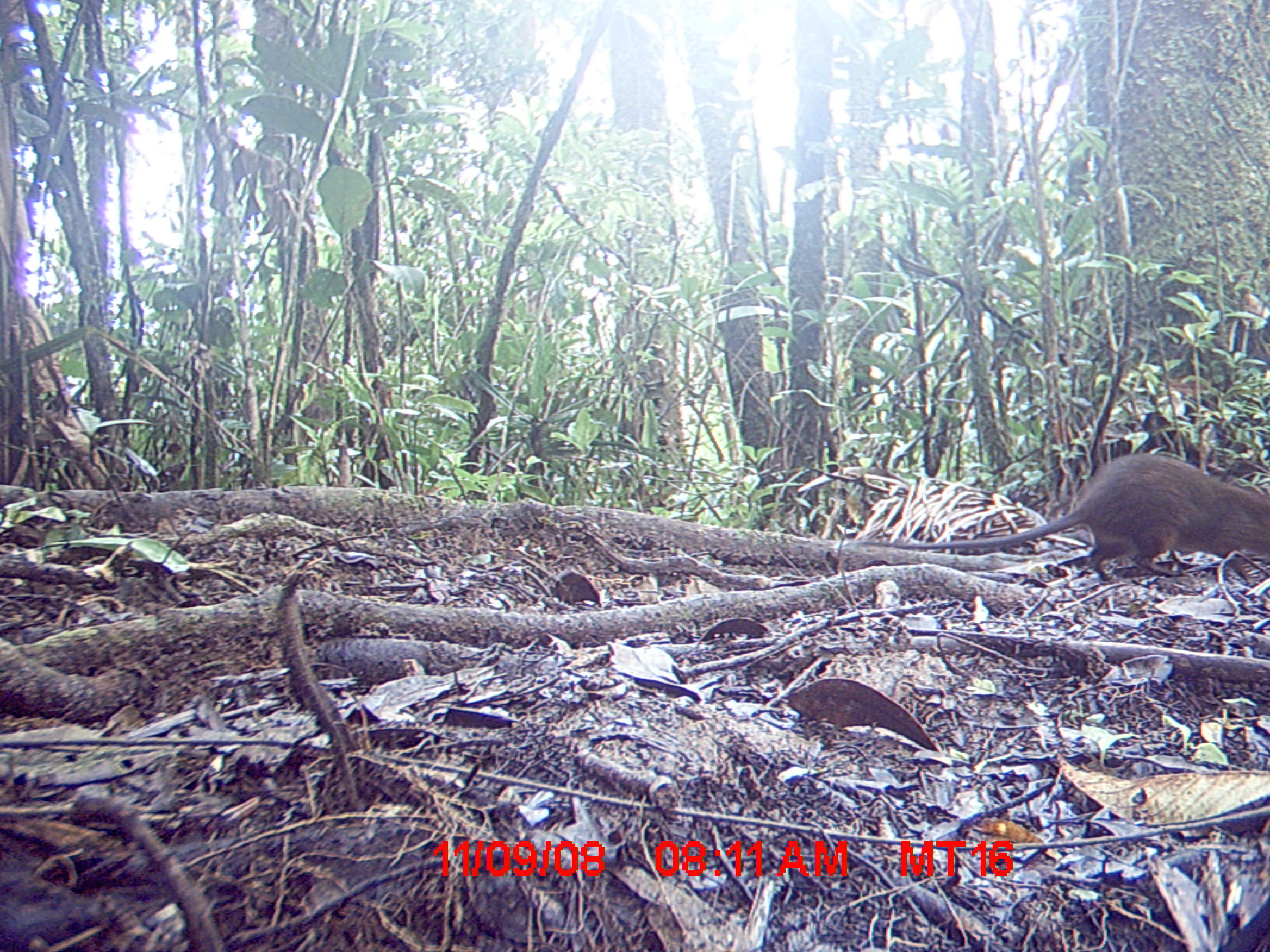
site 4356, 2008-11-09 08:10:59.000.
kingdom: Animalia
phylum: Chordata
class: Mammalia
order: Rodentia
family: Muridae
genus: Rattus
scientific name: Rattus rattus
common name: black rat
Rattus rattus (black rat), count 1.